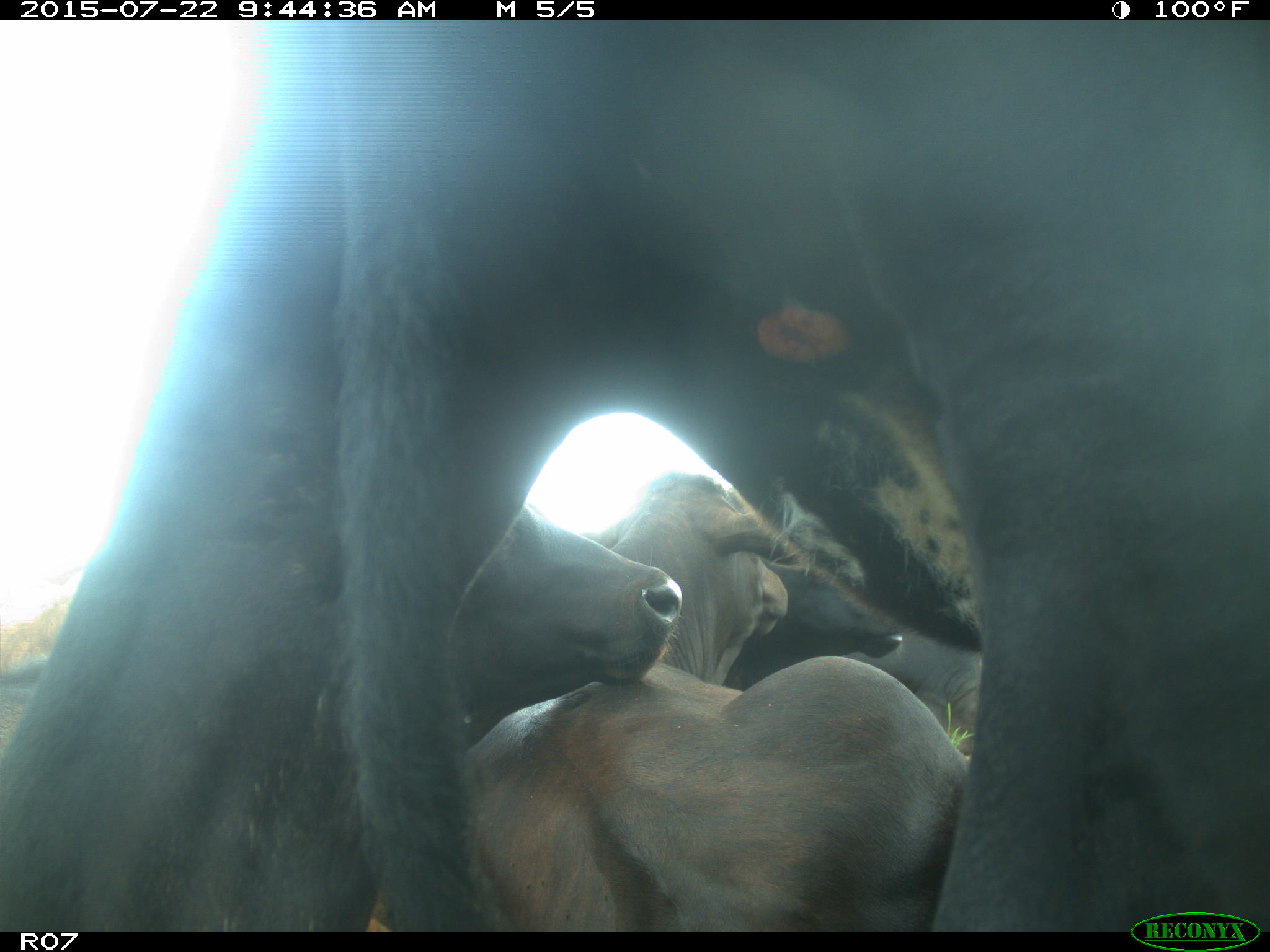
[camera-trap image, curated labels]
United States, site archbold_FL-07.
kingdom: Animalia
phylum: Chordata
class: Mammalia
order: Carnivora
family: Felidae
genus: Lynx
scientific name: Lynx rufus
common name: bobcat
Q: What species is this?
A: Lynx rufus (bobcat).